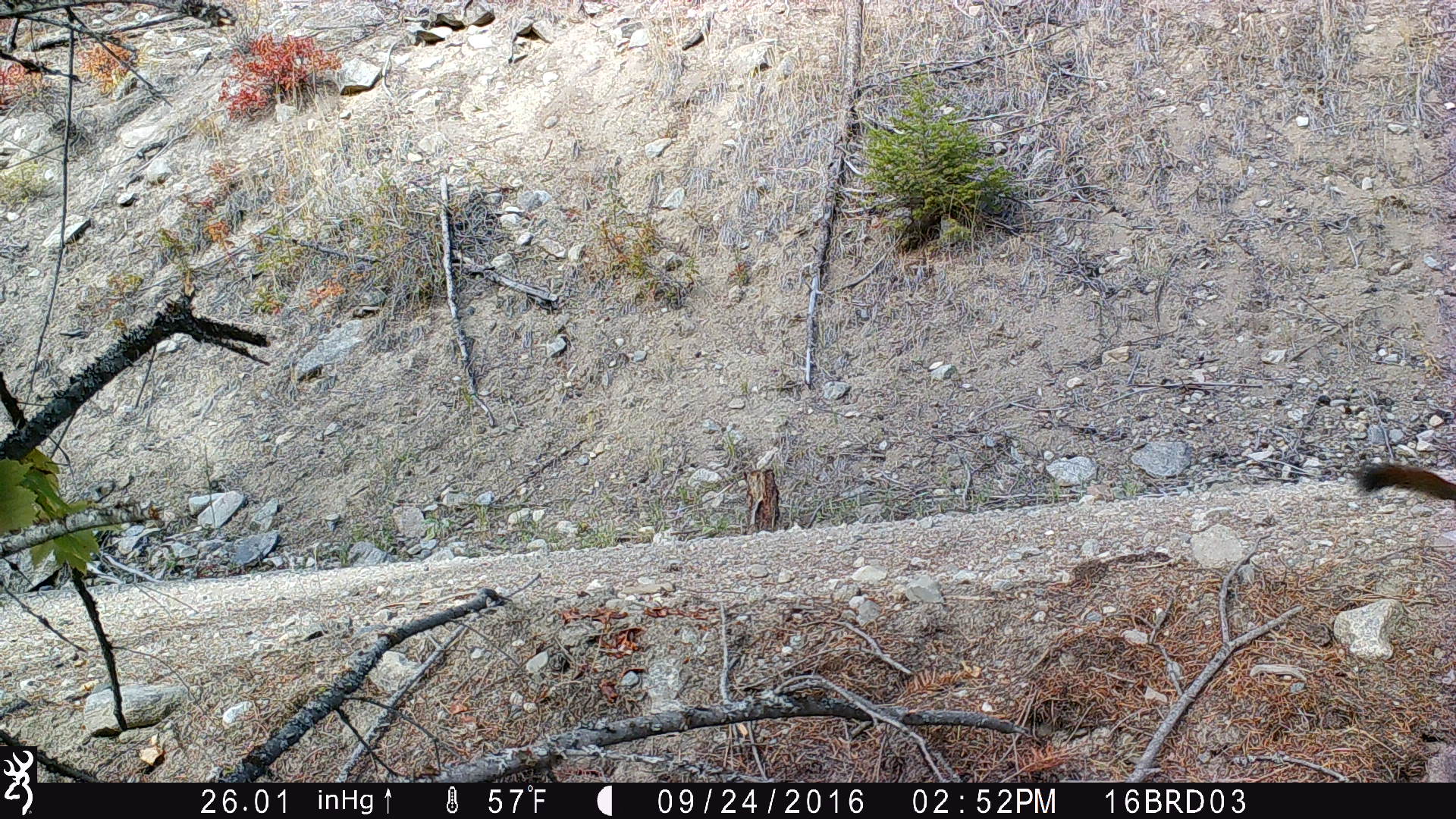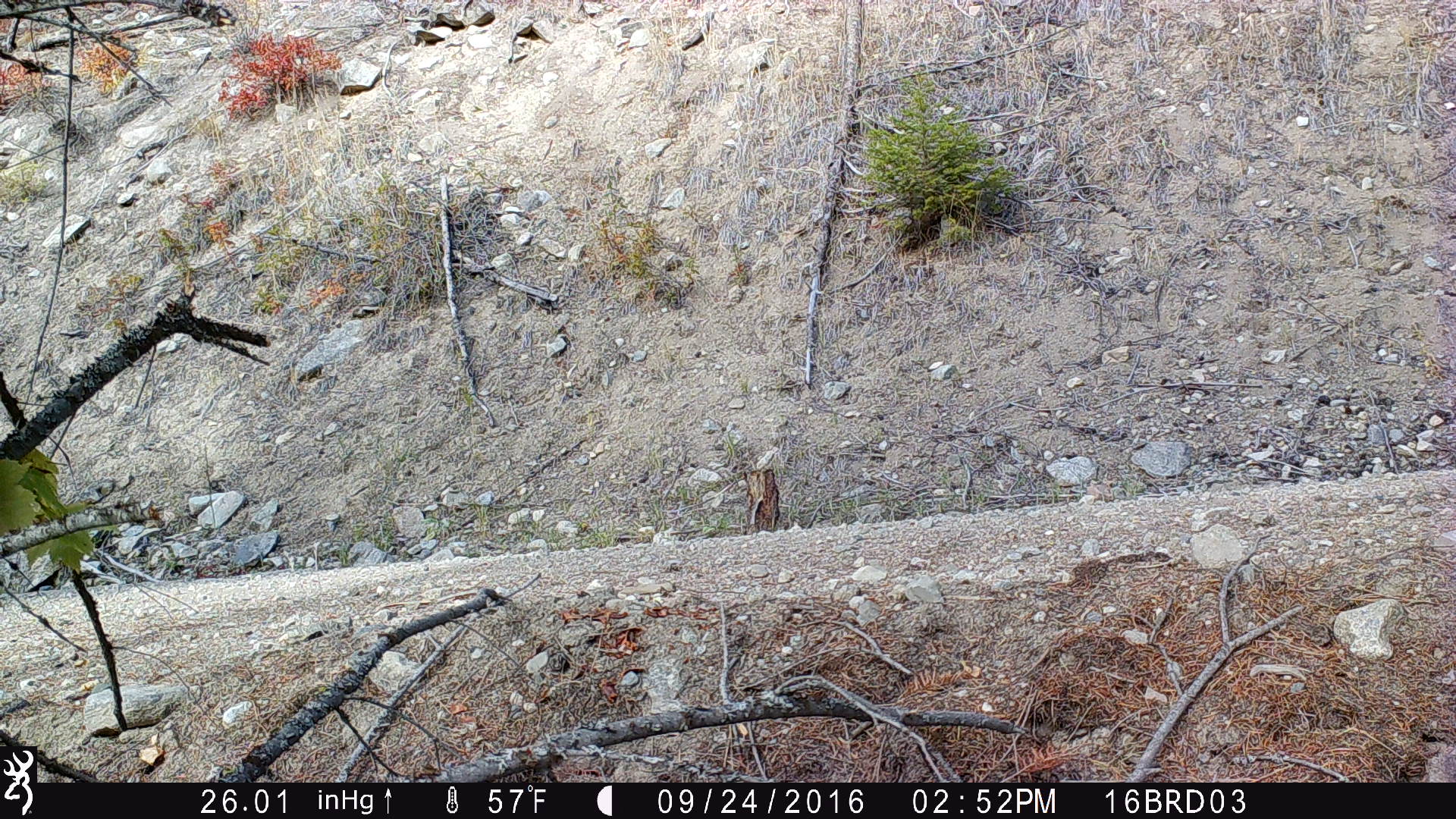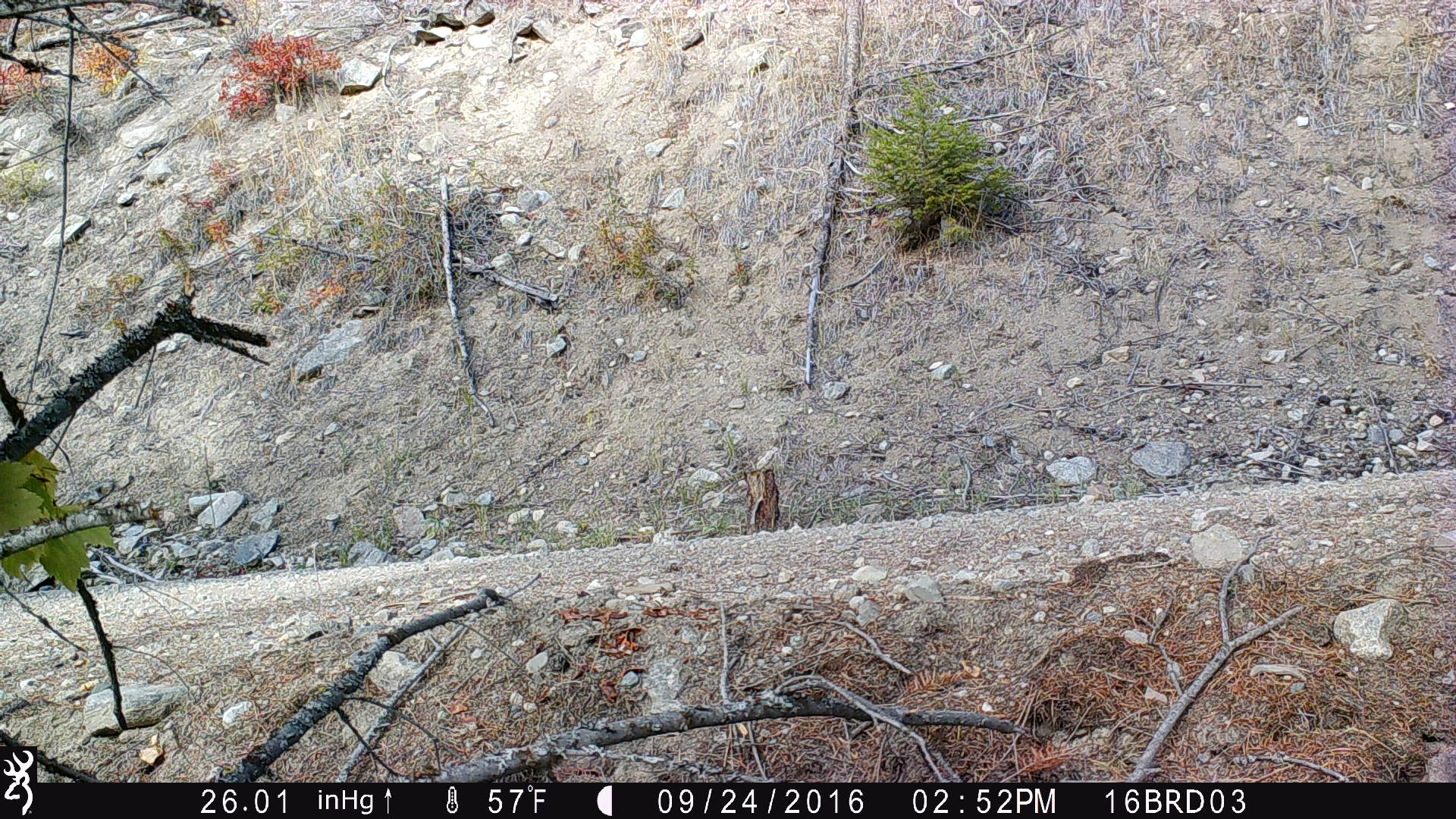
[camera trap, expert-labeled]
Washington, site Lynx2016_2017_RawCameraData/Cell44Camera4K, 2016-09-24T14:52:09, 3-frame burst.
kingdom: Animalia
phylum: Chordata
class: Mammalia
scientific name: Mammalia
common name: small mammal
Small mammal (Mammalia). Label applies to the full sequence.